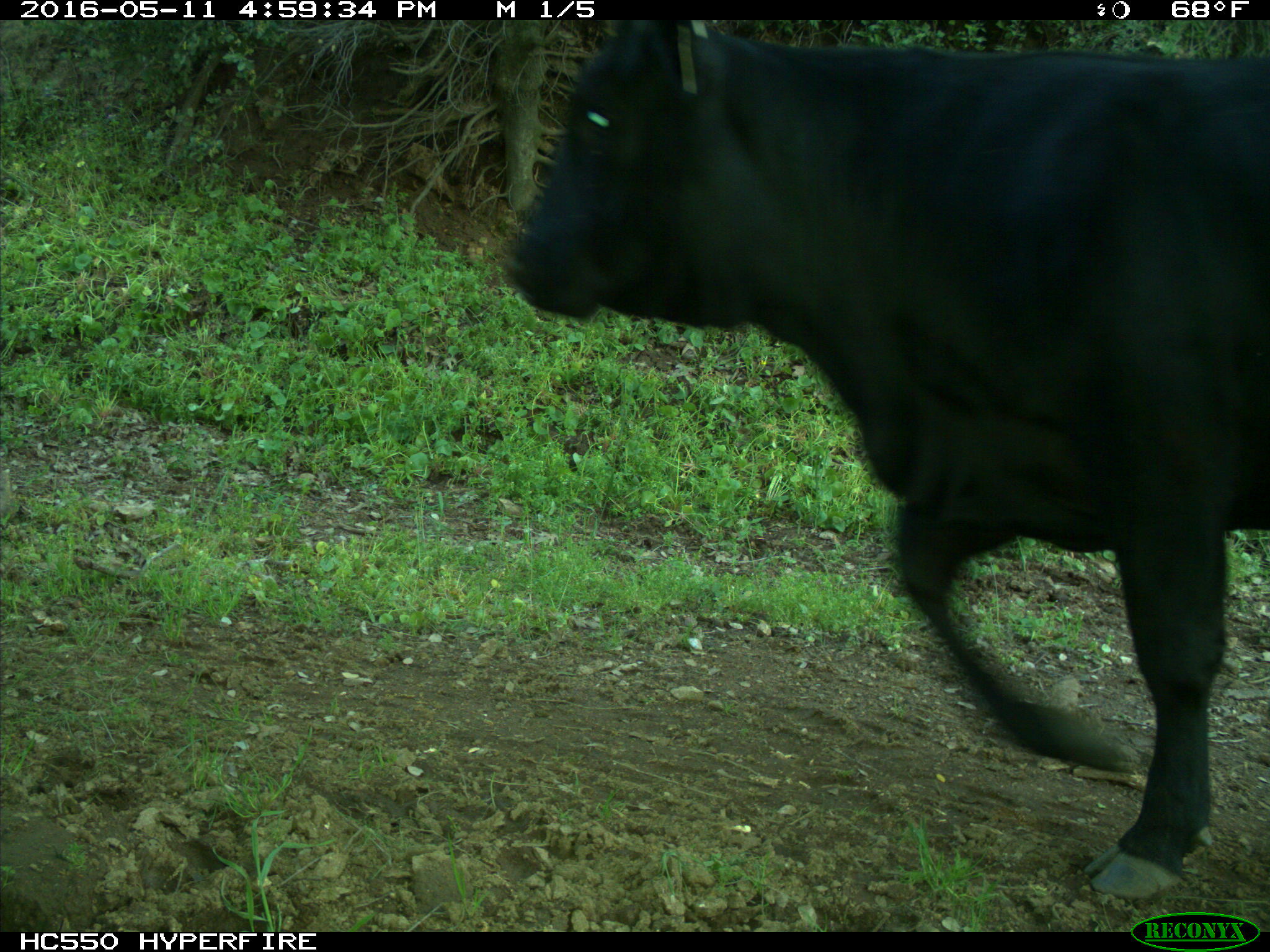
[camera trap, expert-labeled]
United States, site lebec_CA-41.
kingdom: Animalia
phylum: Chordata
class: Mammalia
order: Artiodactyla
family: Bovidae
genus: Bos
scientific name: Bos taurus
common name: domestic cow